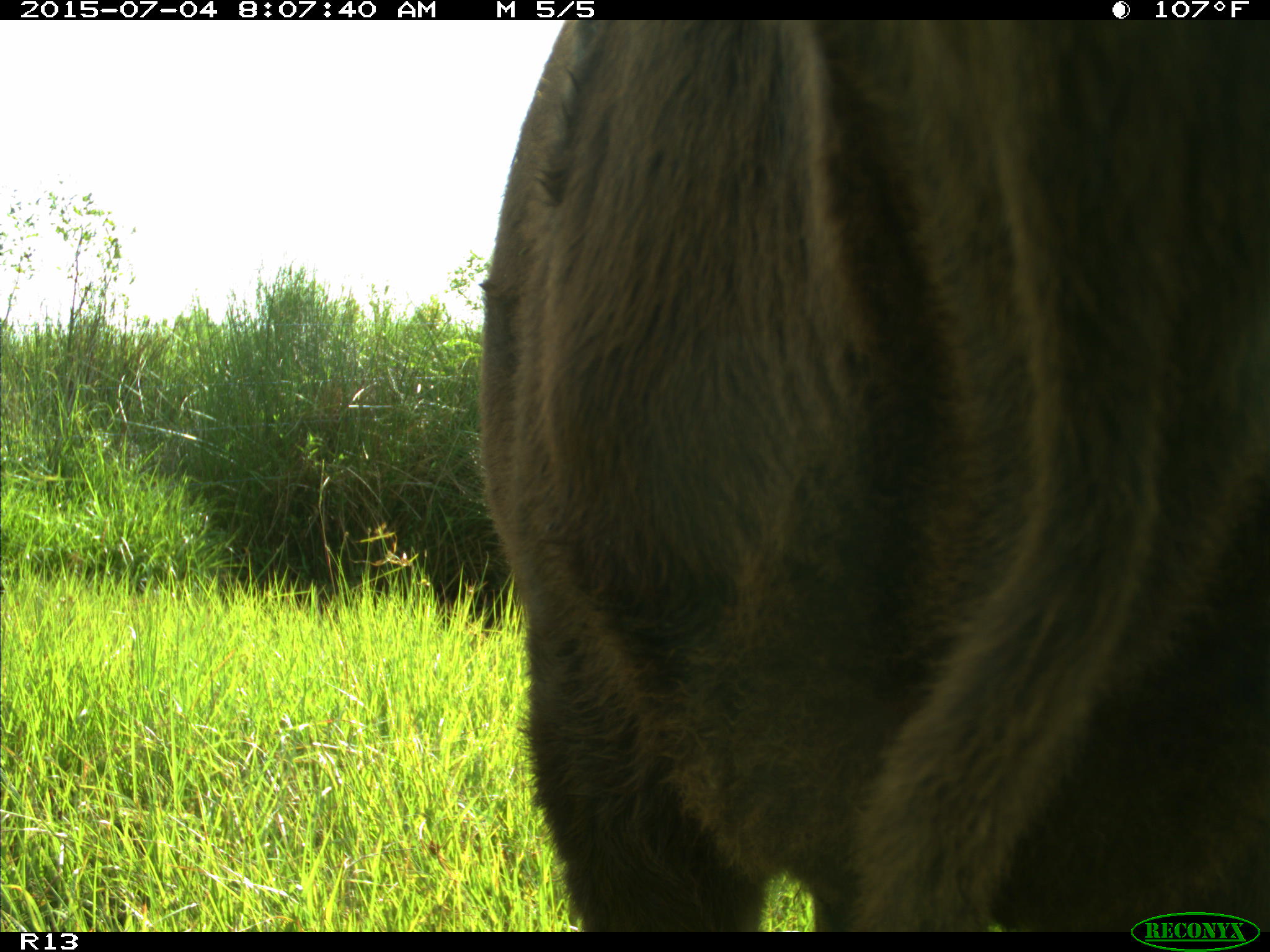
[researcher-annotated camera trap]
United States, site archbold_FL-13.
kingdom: Animalia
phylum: Chordata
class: Mammalia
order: Artiodactyla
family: Bovidae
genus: Bos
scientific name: Bos taurus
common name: domestic cow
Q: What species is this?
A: Bos taurus (domestic cow).